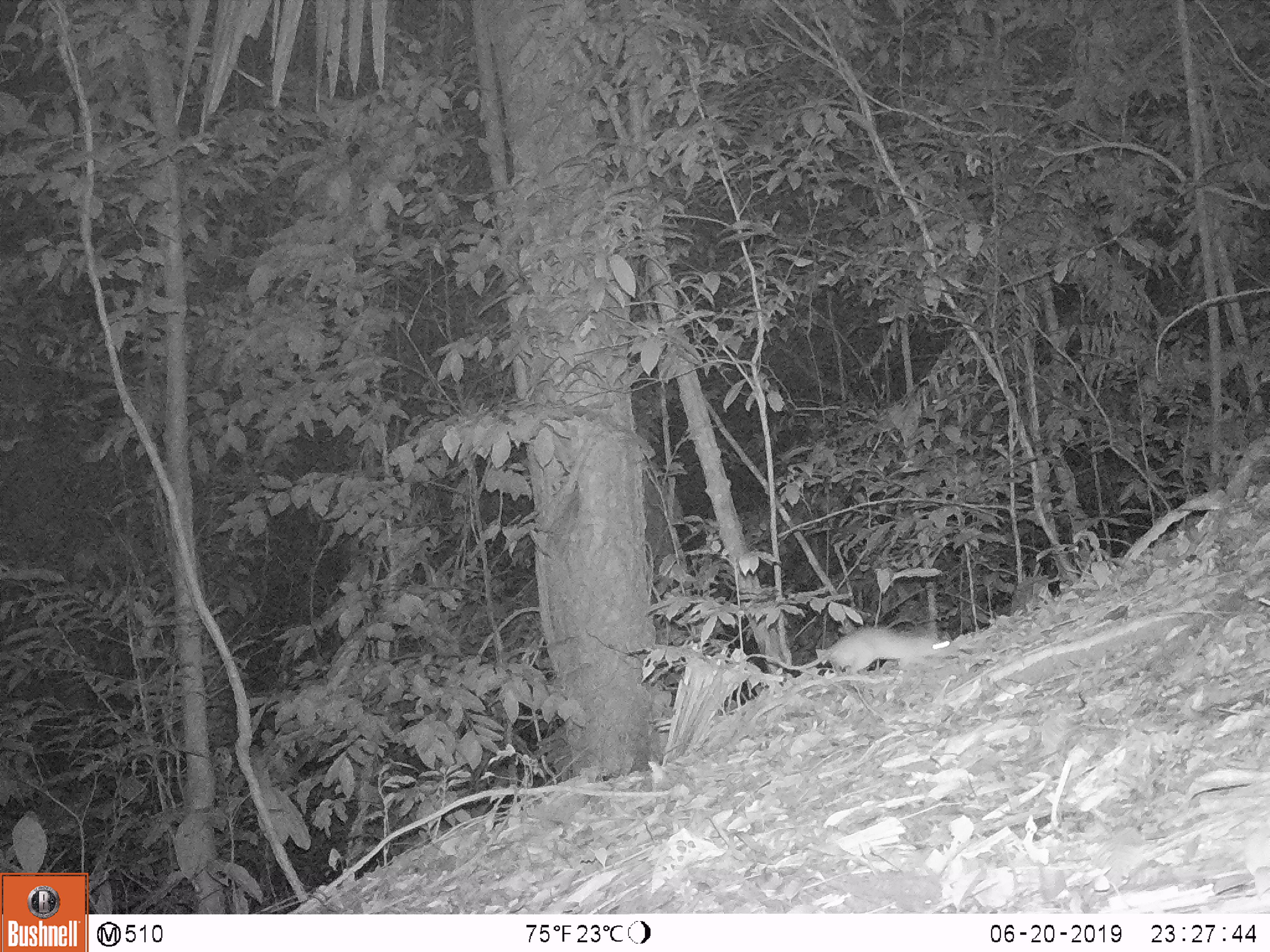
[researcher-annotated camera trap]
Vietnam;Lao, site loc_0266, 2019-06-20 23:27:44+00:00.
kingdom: Animalia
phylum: Chordata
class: Mammalia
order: Rodentia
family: Muridae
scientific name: Muridae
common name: old-world mice and rats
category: unidentified murid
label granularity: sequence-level